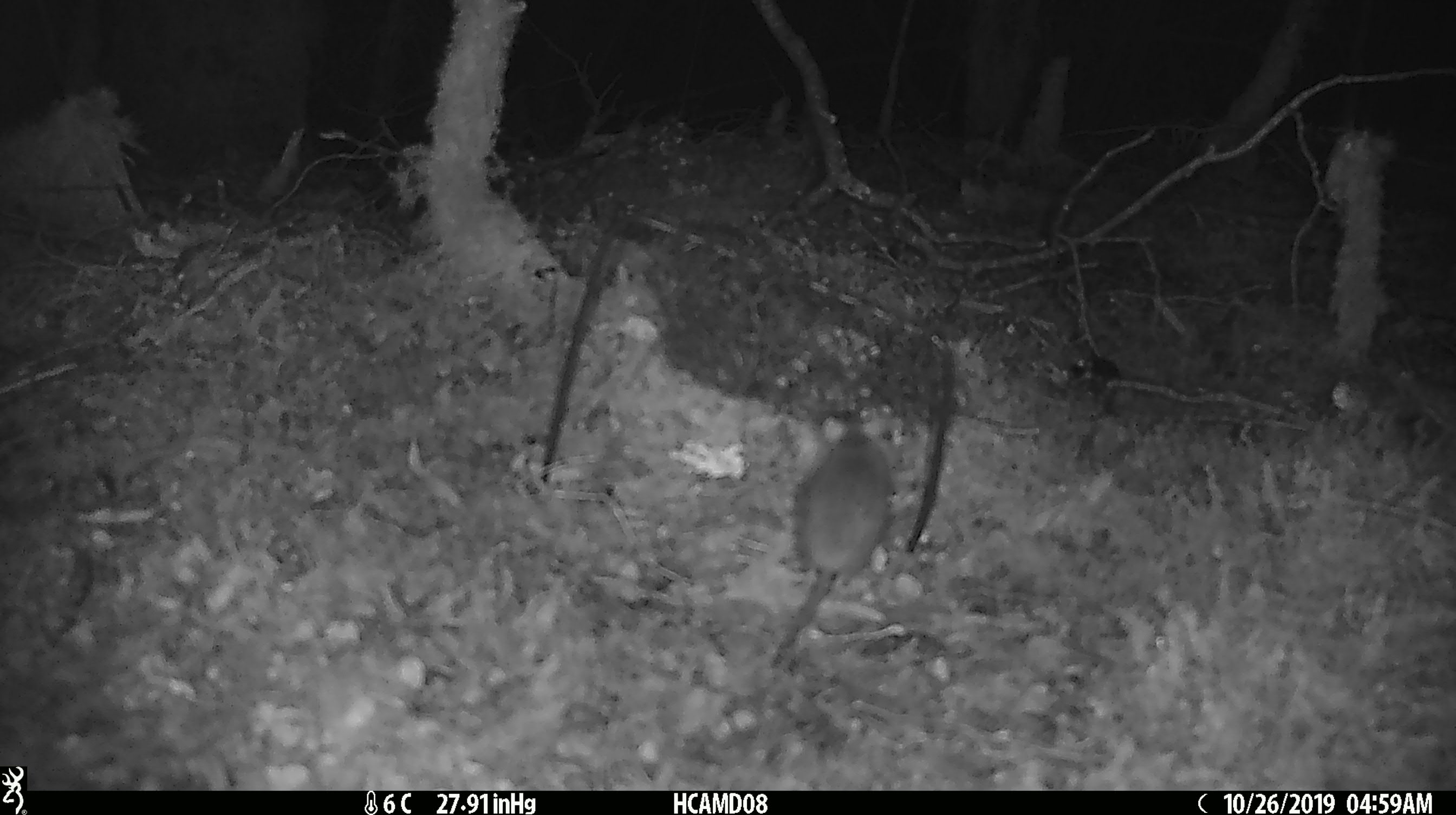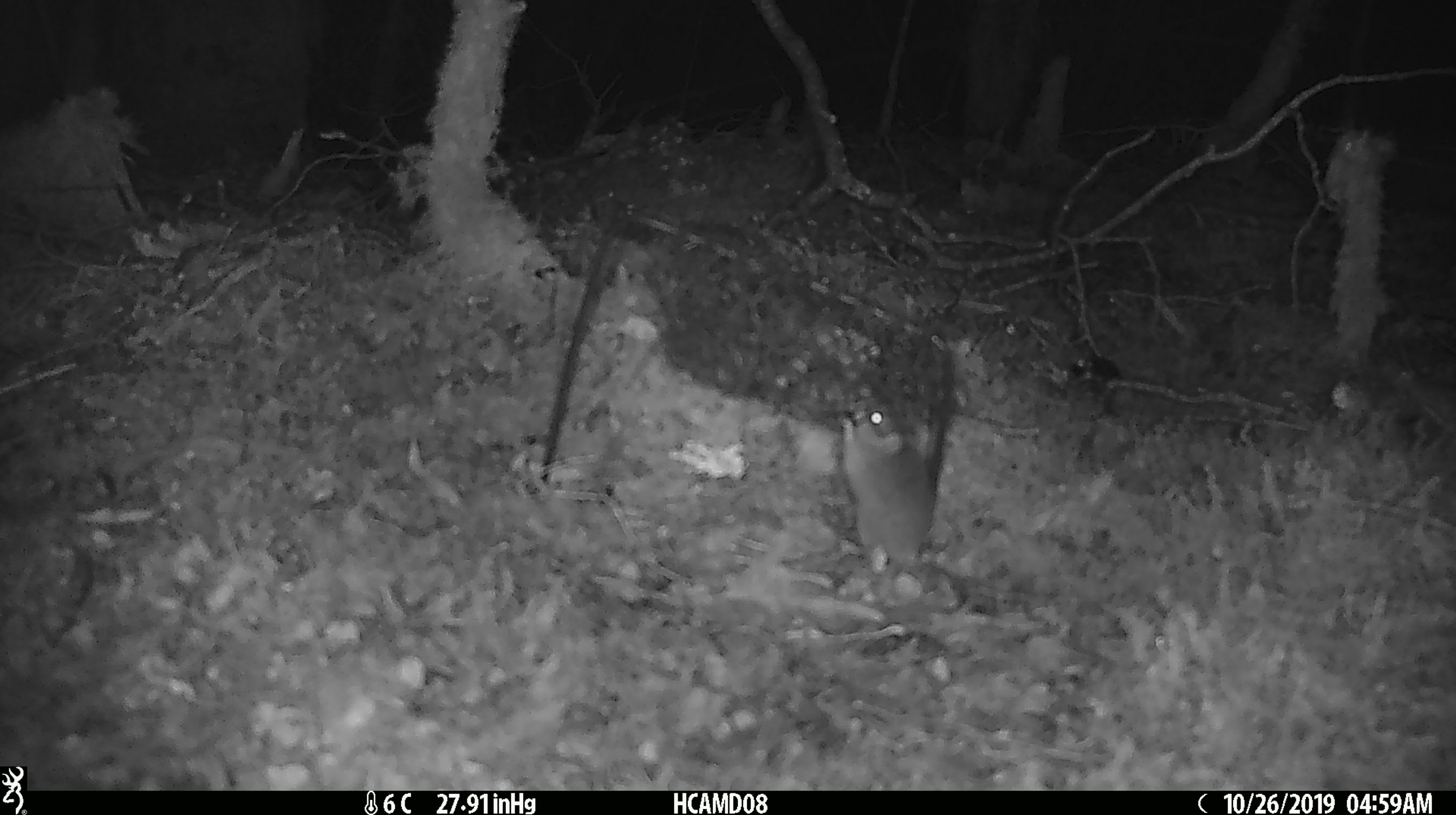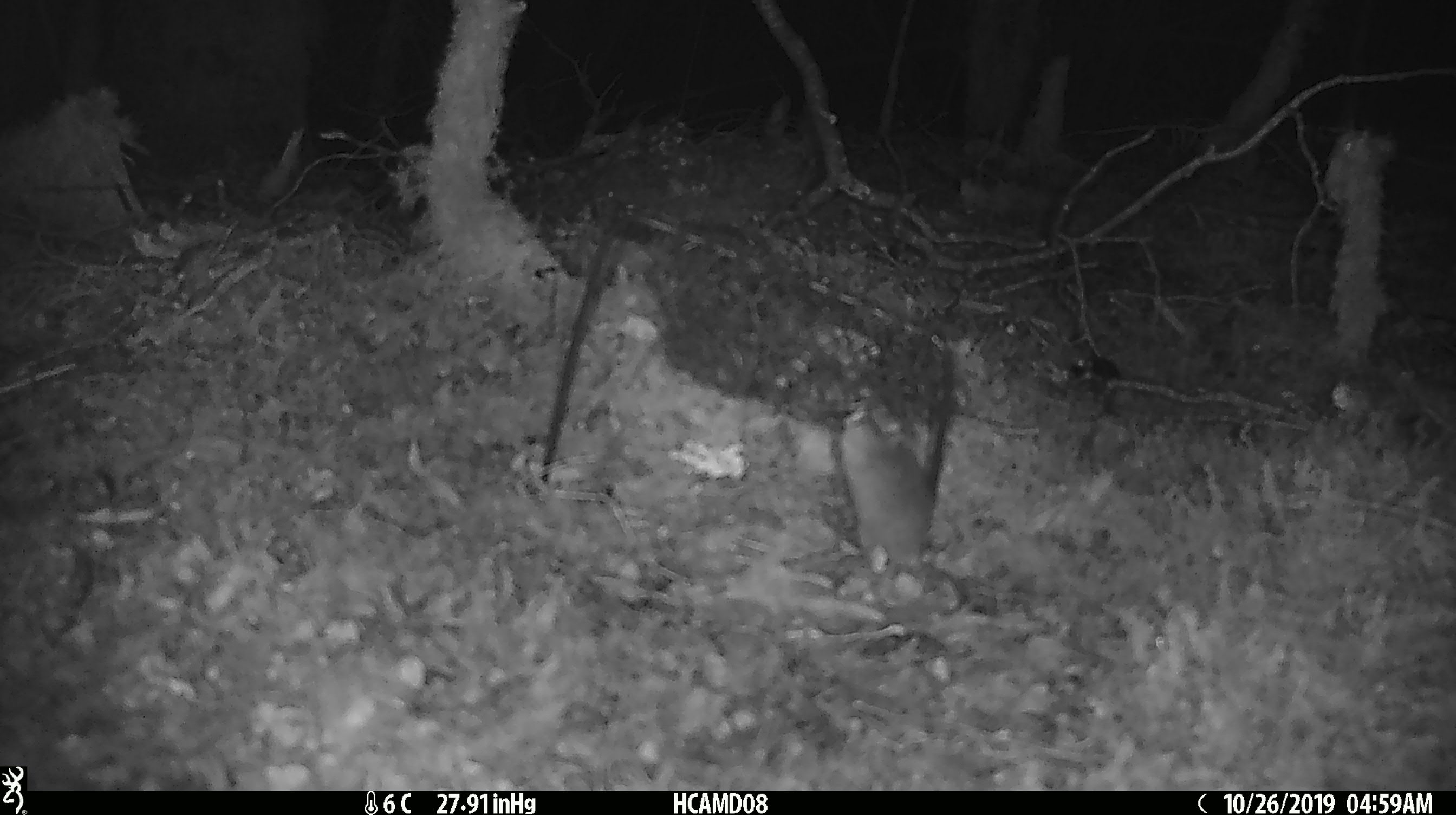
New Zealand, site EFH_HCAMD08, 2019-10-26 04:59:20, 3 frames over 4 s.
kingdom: Animalia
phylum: Chordata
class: Mammalia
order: Rodentia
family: Muridae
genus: Mus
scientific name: Mus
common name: mouse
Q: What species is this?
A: Mouse (Mus).